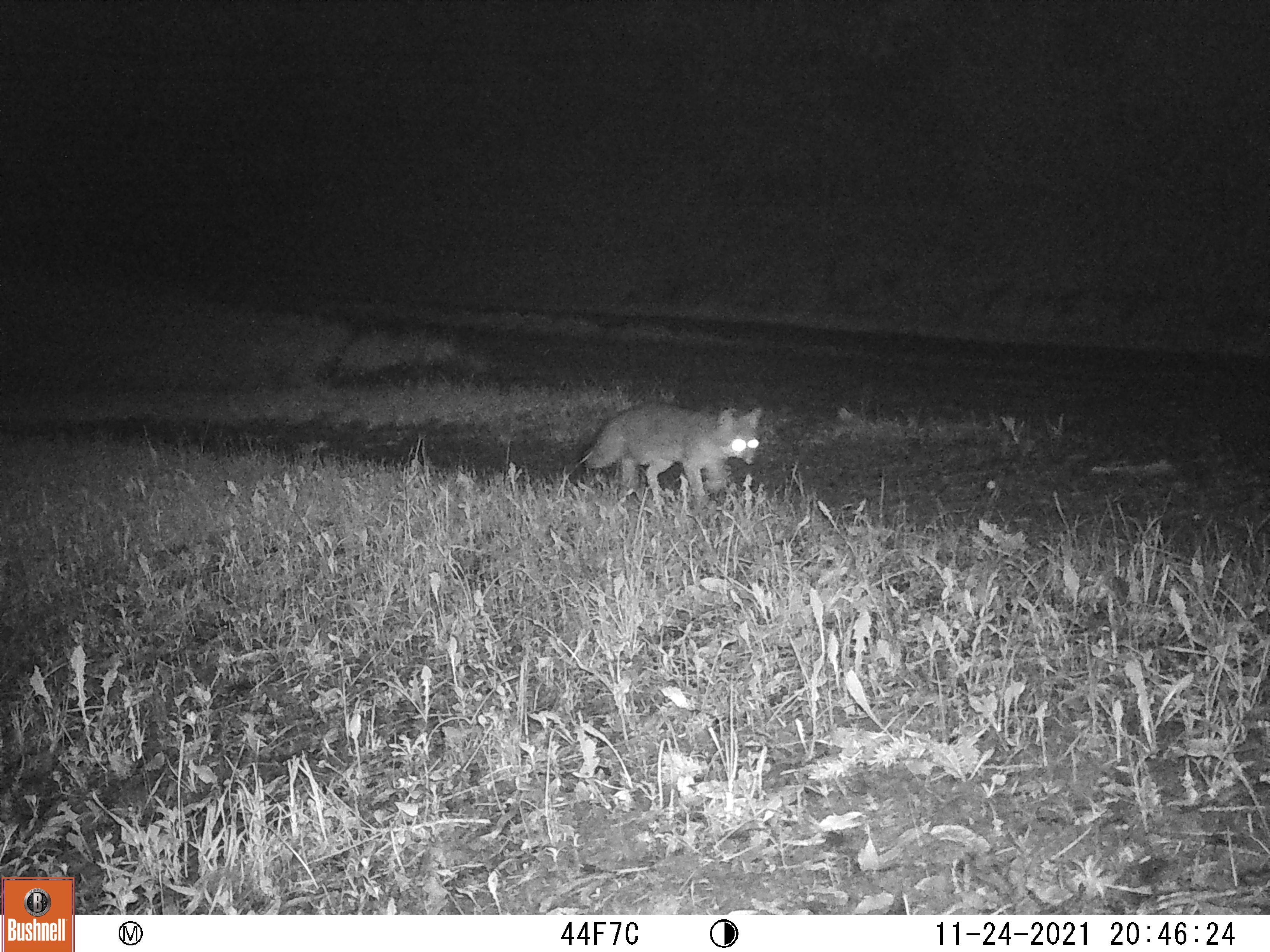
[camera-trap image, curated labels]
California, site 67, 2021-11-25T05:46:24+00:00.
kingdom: Animalia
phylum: Chordata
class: Mammalia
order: Carnivora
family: Canidae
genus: Urocyon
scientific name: Urocyon cinereoargenteus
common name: gray fox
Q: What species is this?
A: Gray fox (Urocyon cinereoargenteus).